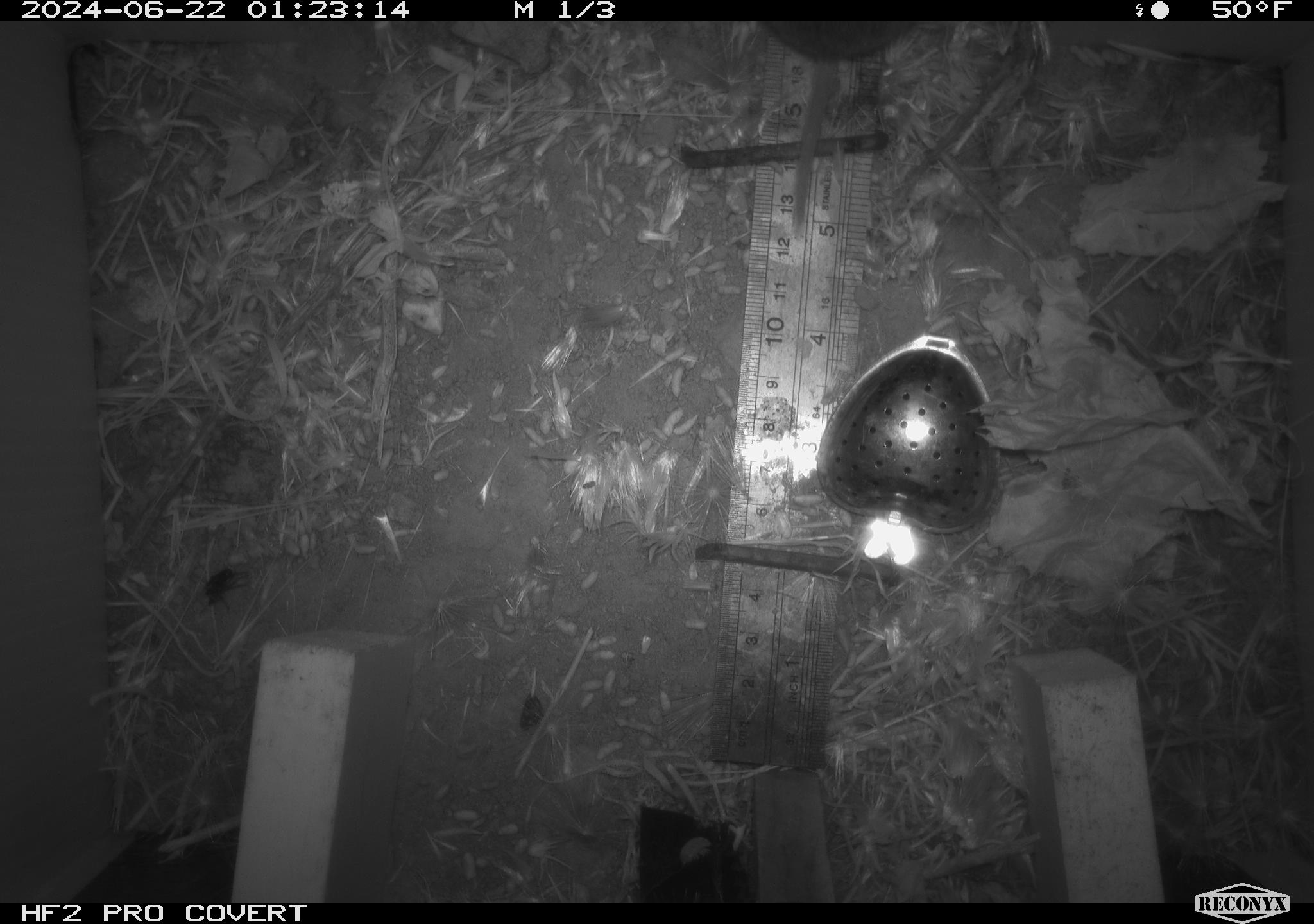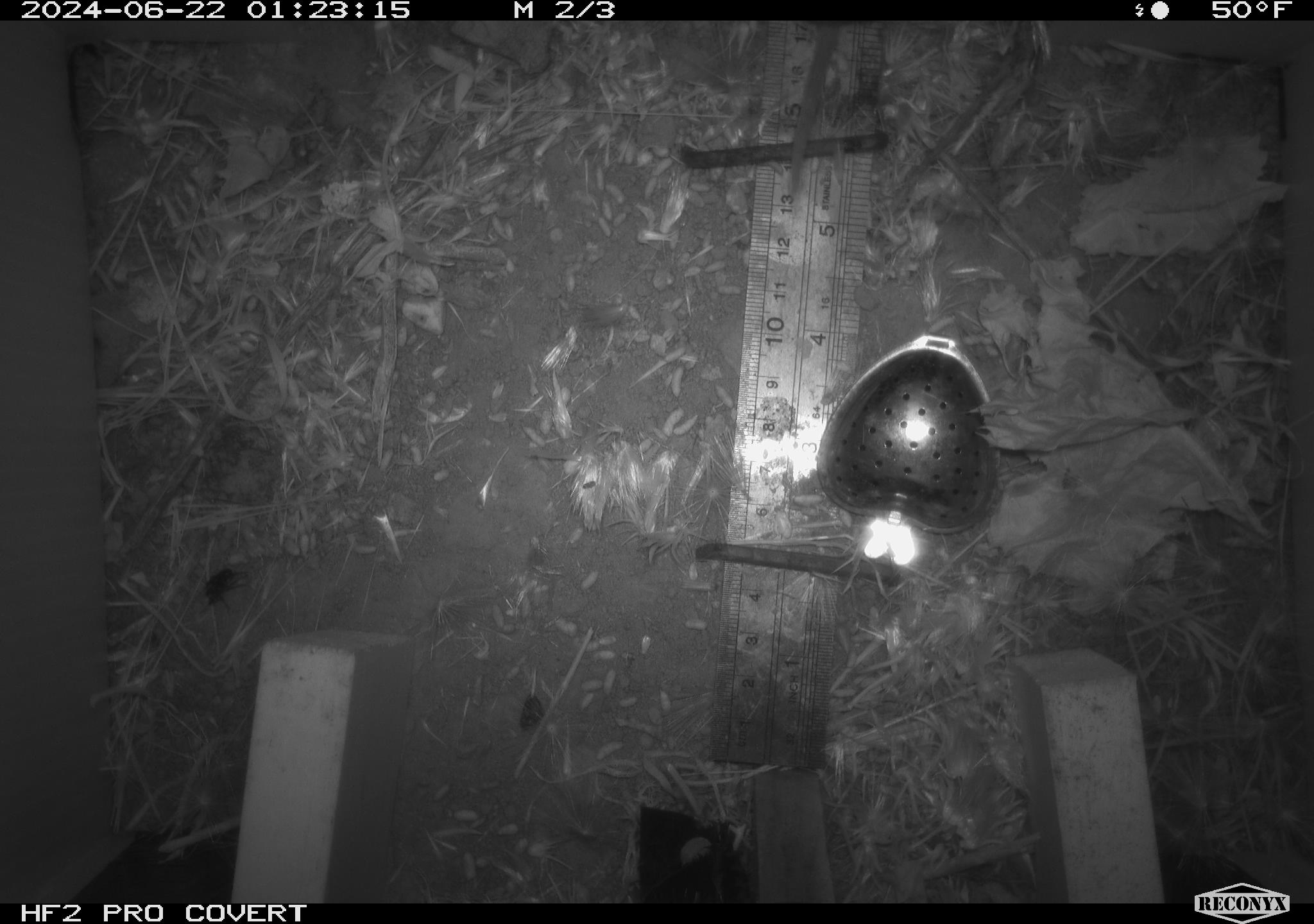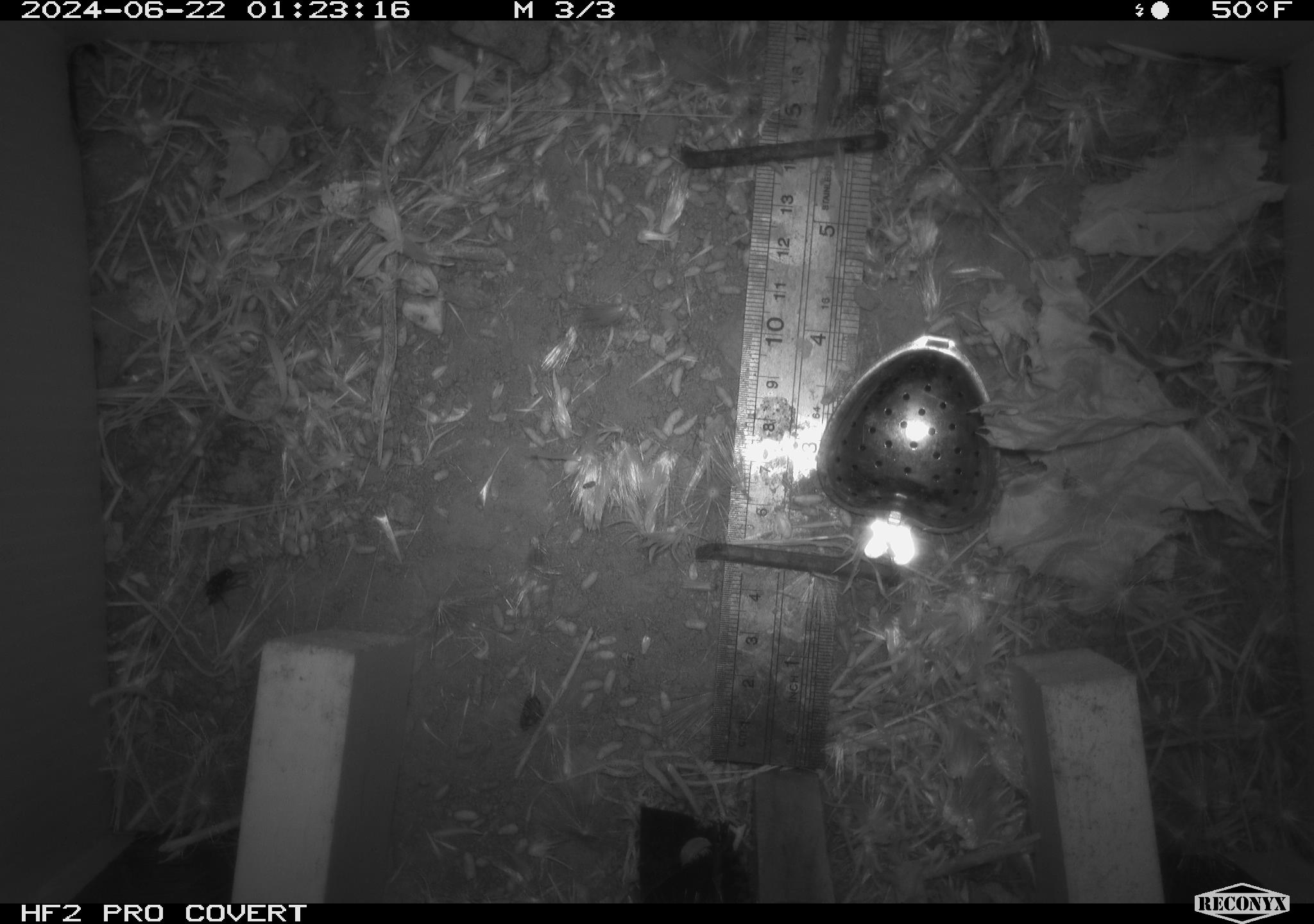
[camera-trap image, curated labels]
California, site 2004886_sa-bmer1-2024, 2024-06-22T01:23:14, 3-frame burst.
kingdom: Animalia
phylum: Chordata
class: Mammalia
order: Rodentia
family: Cricetidae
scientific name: Cricetidae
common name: hamsters, voles, lemmings, and allies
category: cricetidae family